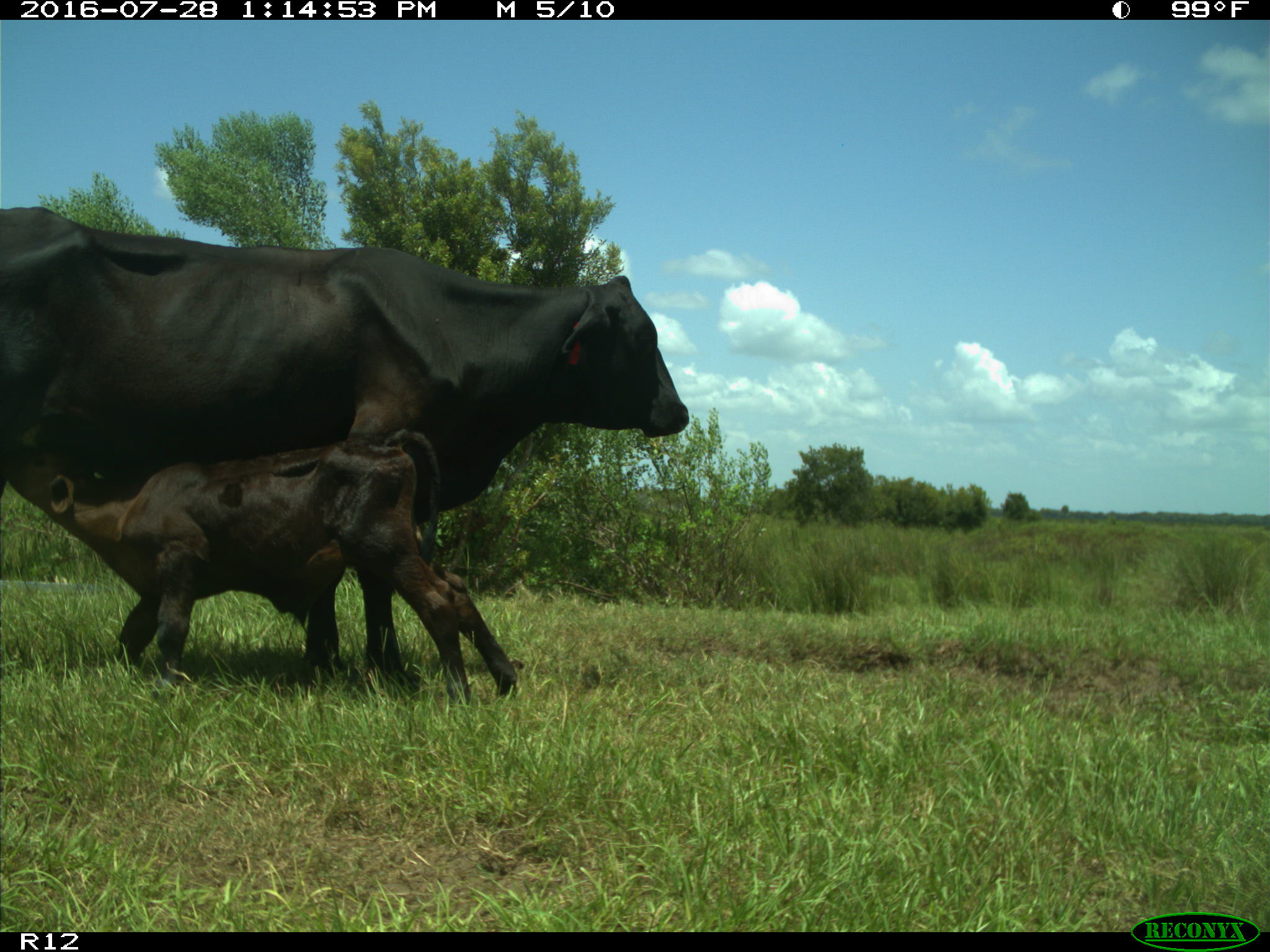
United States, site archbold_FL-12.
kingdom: Animalia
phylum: Chordata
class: Mammalia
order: Artiodactyla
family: Bovidae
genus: Bos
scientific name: Bos taurus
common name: domestic cow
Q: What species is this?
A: Bos taurus (domestic cow).